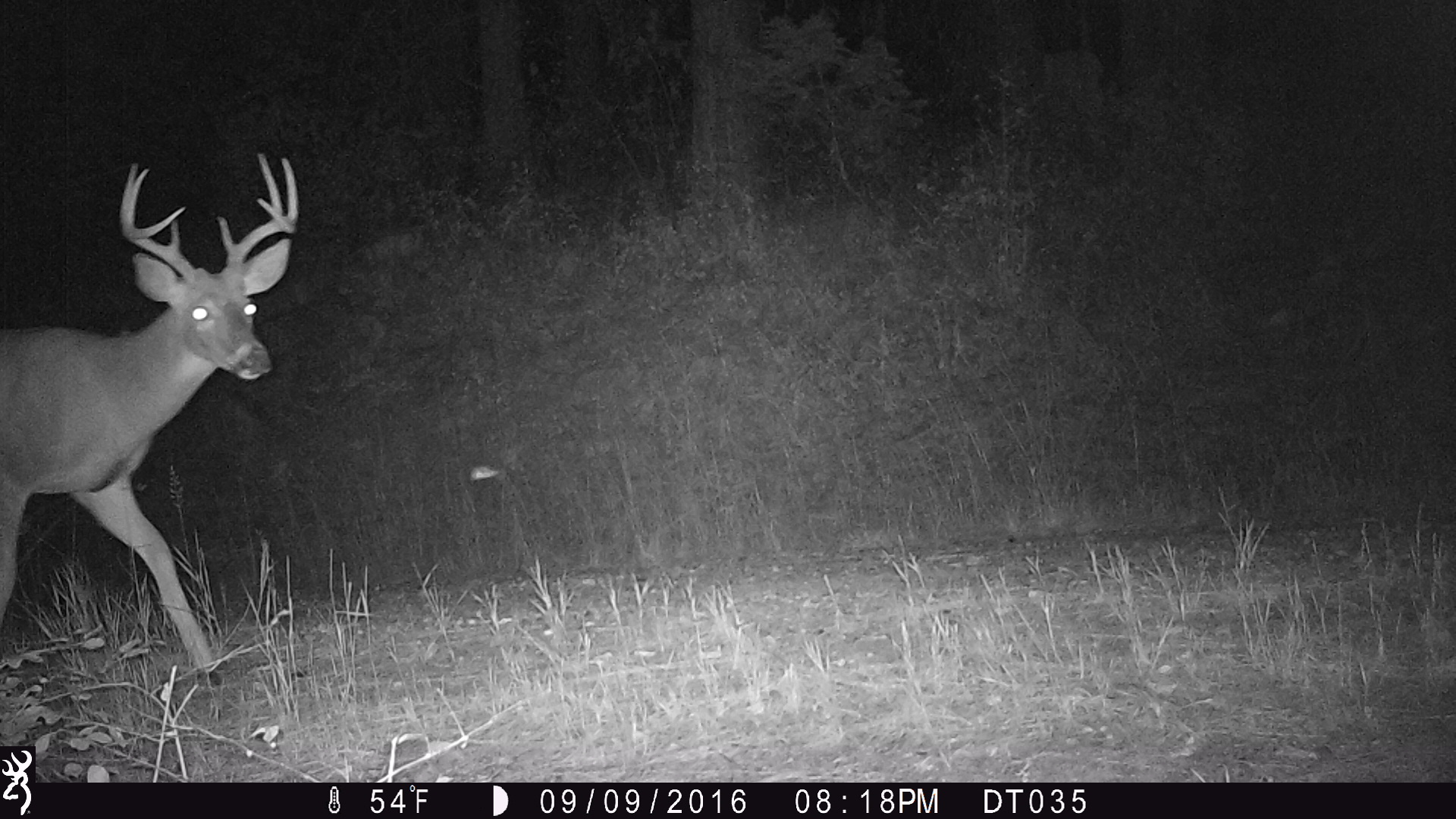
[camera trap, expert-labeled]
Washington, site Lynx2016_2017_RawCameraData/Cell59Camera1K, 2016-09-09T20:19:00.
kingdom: Animalia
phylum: Chordata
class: Mammalia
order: Artiodactyla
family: Cervidae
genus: Odocoileus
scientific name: Odocoileus virginianus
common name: white-tailed deer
Odocoileus virginianus (white-tailed deer). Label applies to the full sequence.